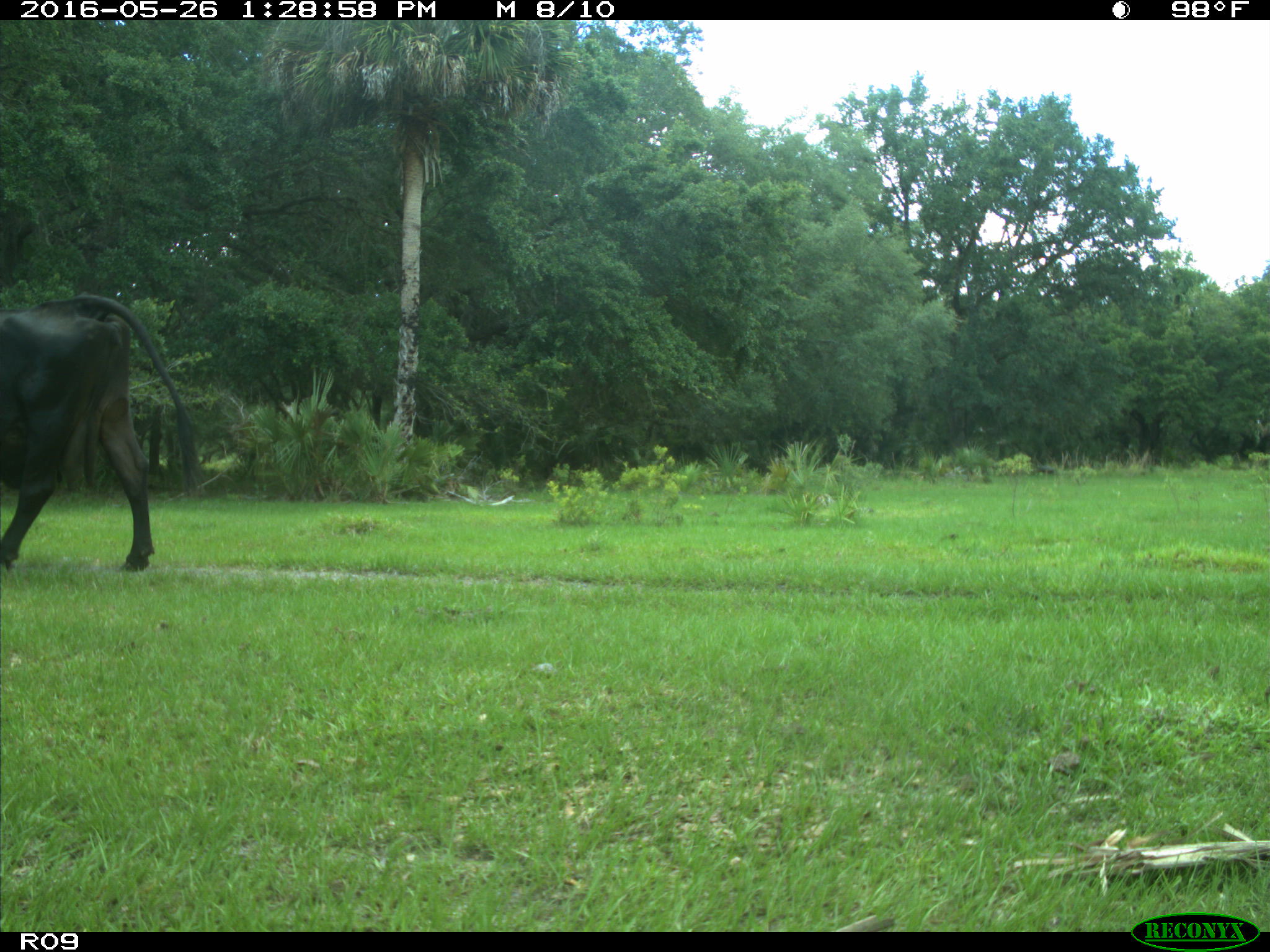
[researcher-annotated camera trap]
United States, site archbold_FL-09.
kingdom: Animalia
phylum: Chordata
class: Mammalia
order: Artiodactyla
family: Bovidae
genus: Bos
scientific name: Bos taurus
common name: domestic cow